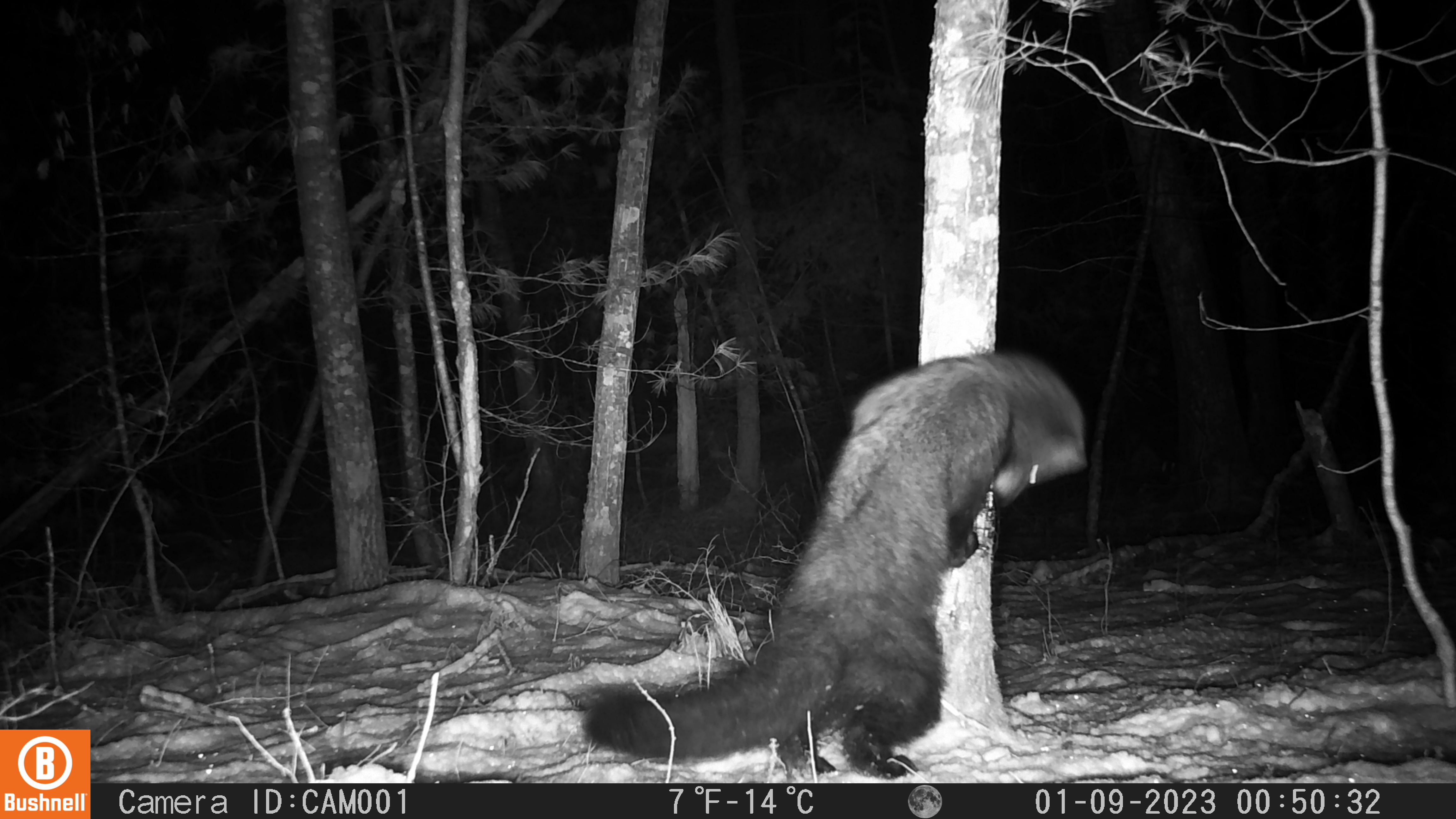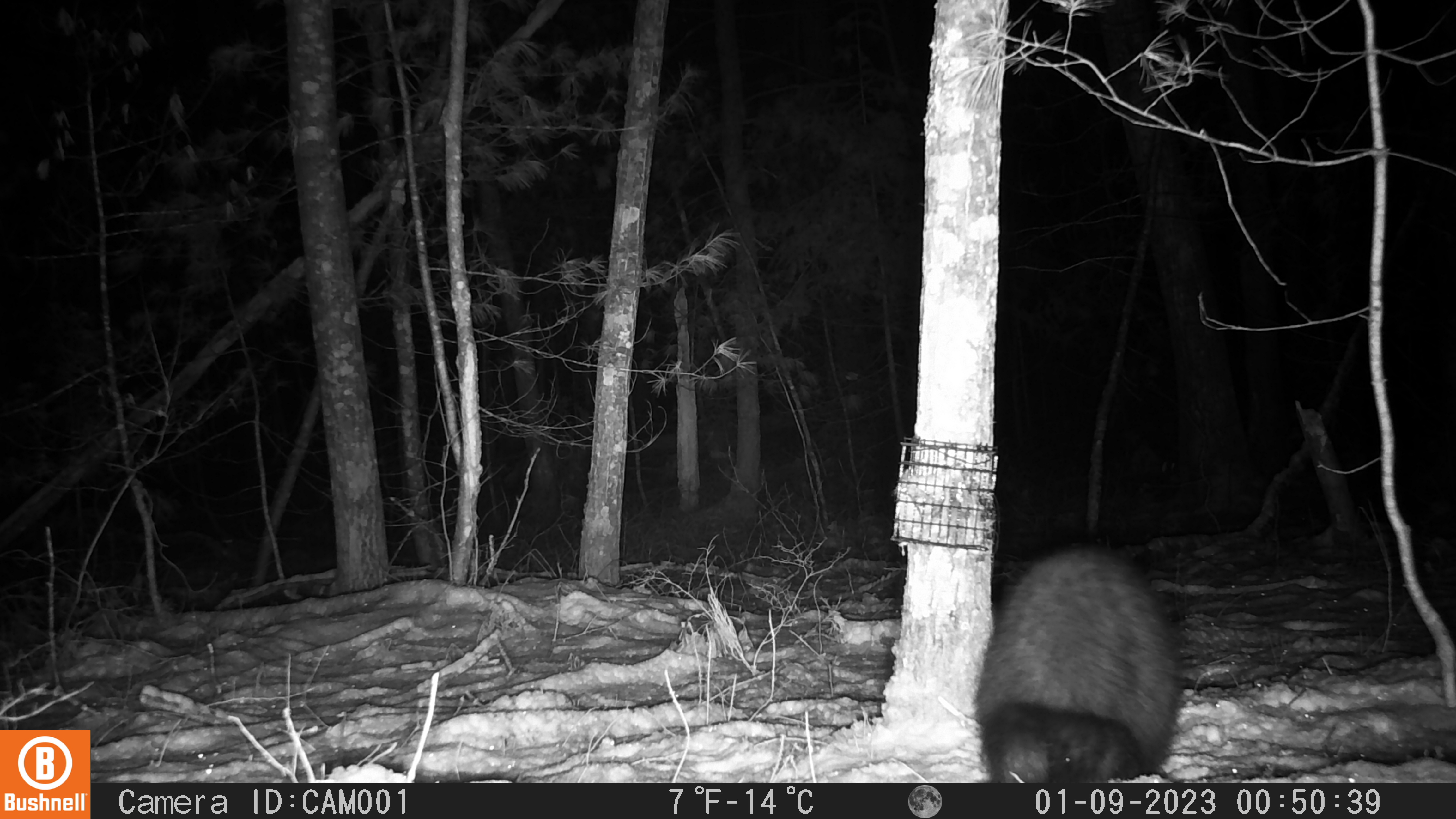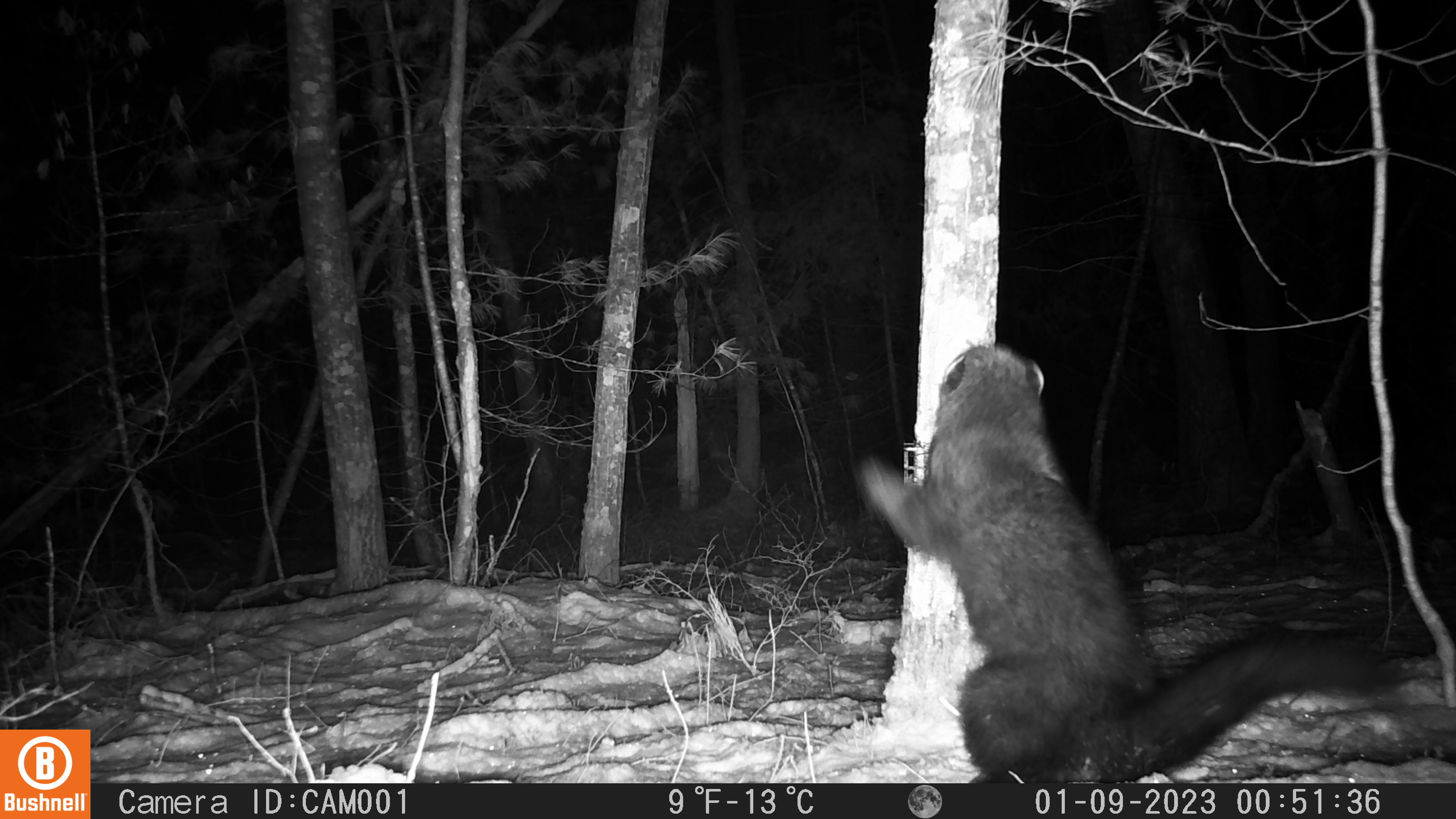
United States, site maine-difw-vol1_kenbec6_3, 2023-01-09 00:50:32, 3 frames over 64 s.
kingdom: Animalia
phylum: Chordata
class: Mammalia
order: Carnivora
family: Mustelidae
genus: Pekania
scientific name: Pekania pennanti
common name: fisher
Fisher (Pekania pennanti).